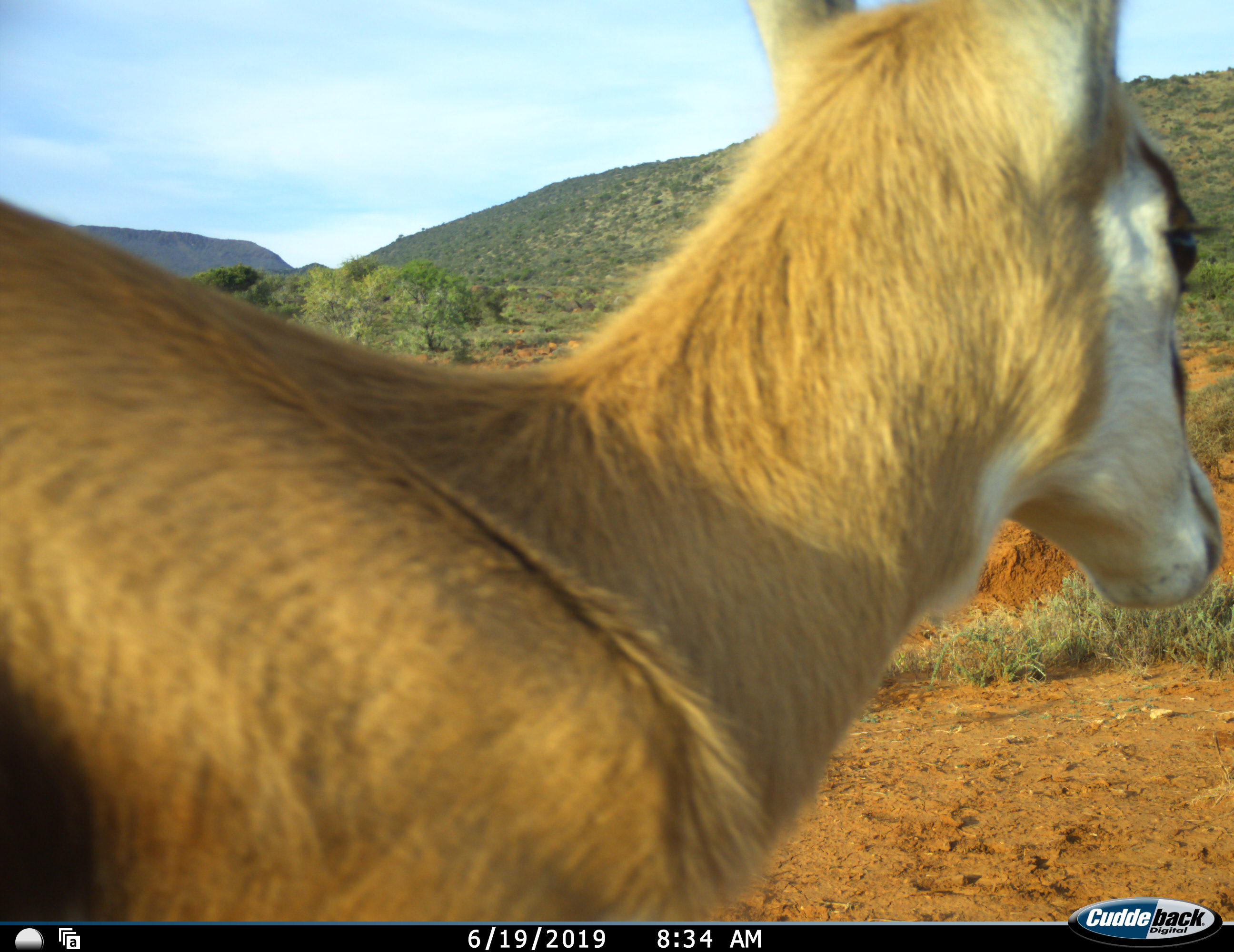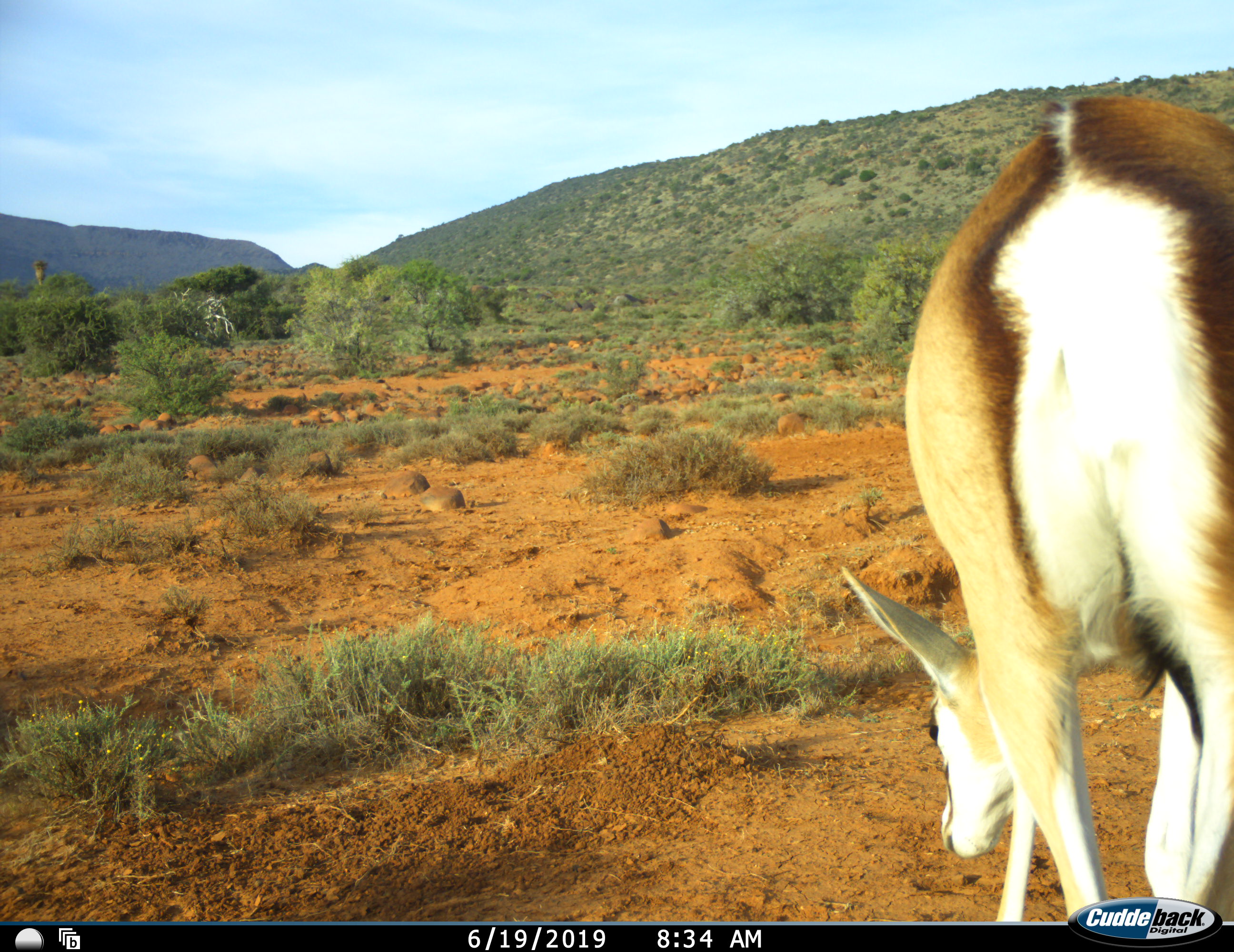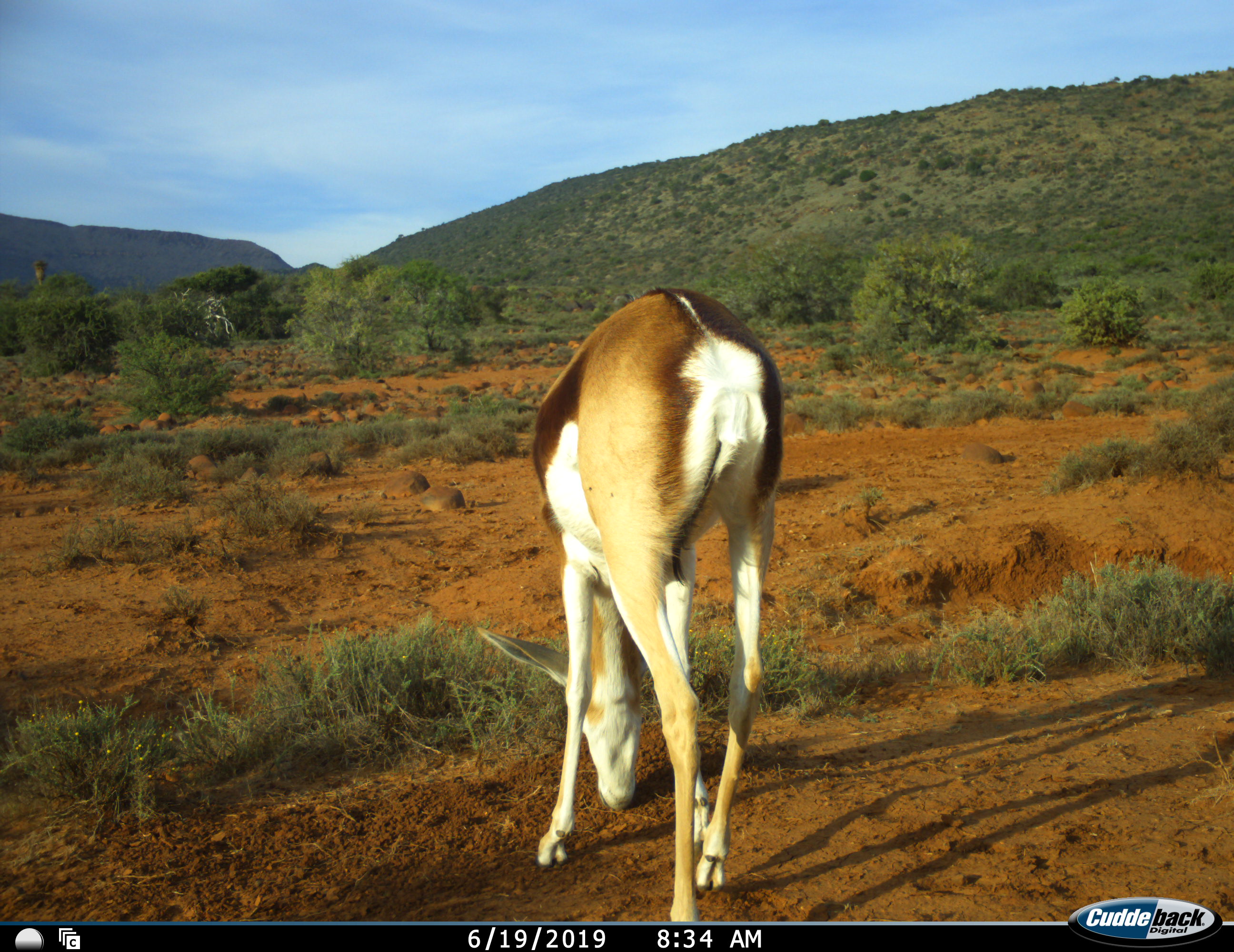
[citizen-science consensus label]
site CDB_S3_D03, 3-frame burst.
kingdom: Animalia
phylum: Chordata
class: Mammalia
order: Artiodactyla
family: Bovidae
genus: Antidorcas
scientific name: Antidorcas marsupialis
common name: springbok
Springbok (Antidorcas marsupialis), count 1. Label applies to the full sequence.